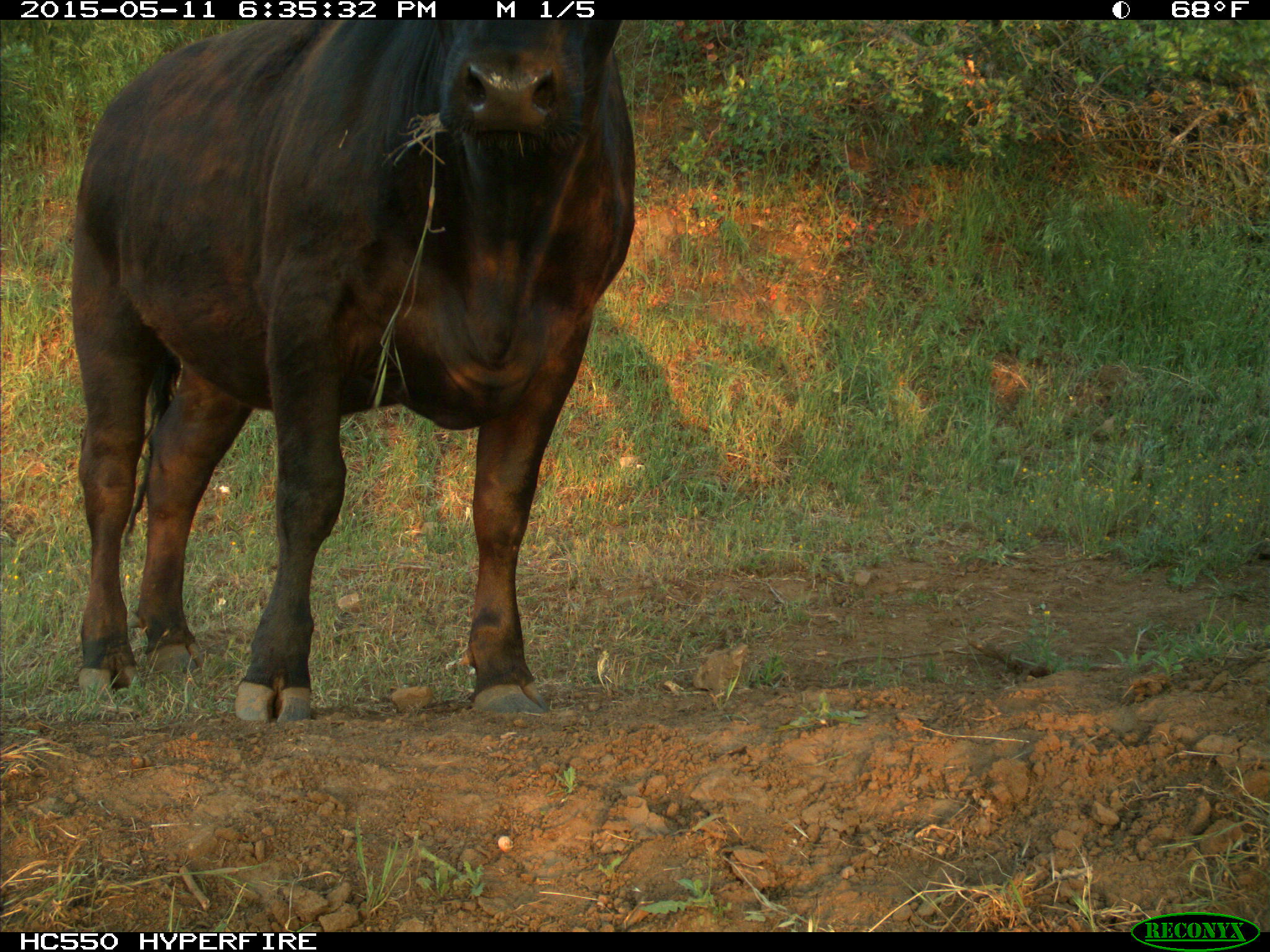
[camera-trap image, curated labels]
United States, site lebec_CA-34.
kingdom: Animalia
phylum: Chordata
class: Mammalia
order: Artiodactyla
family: Bovidae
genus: Bos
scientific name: Bos taurus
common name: domestic cow